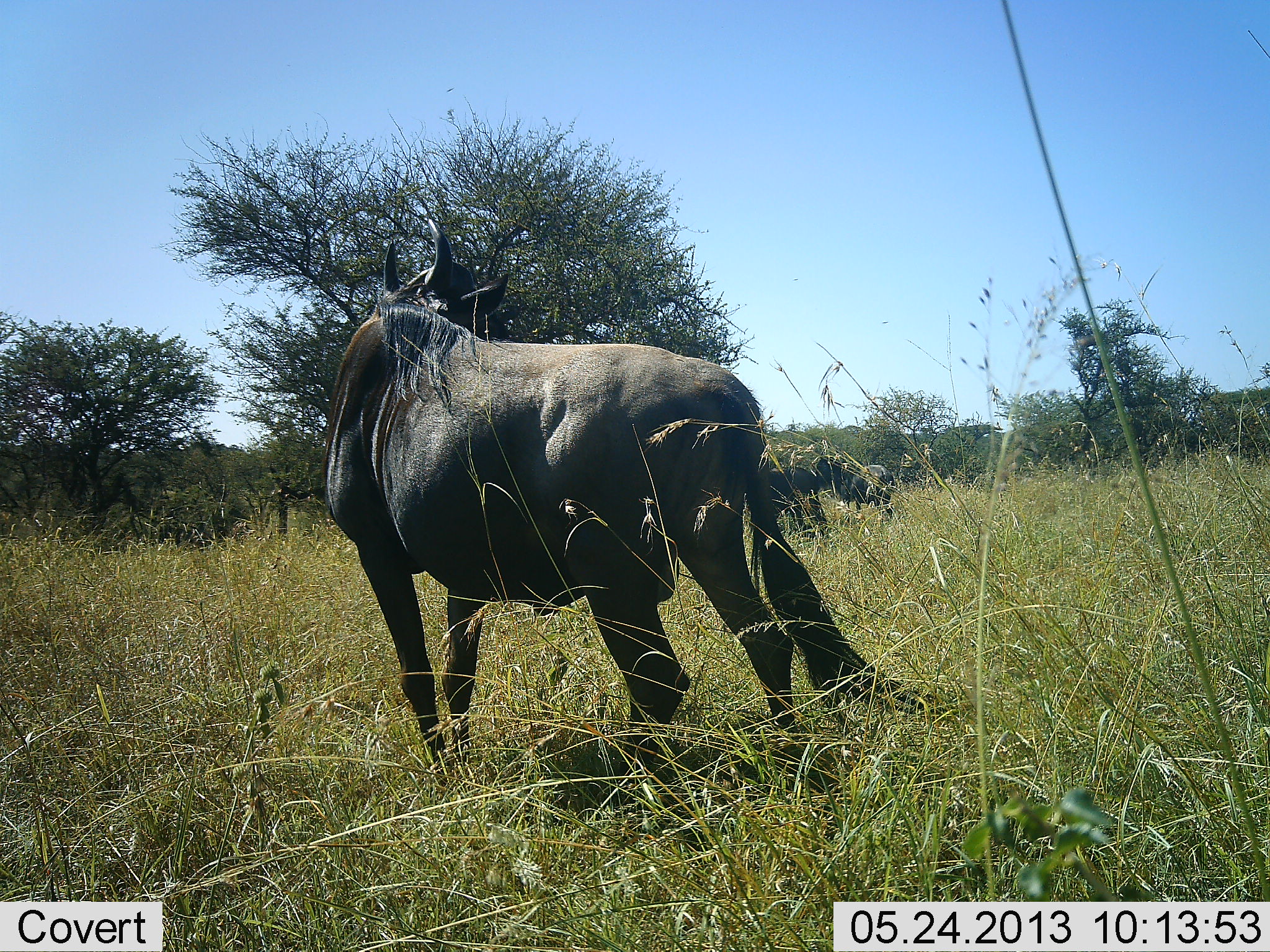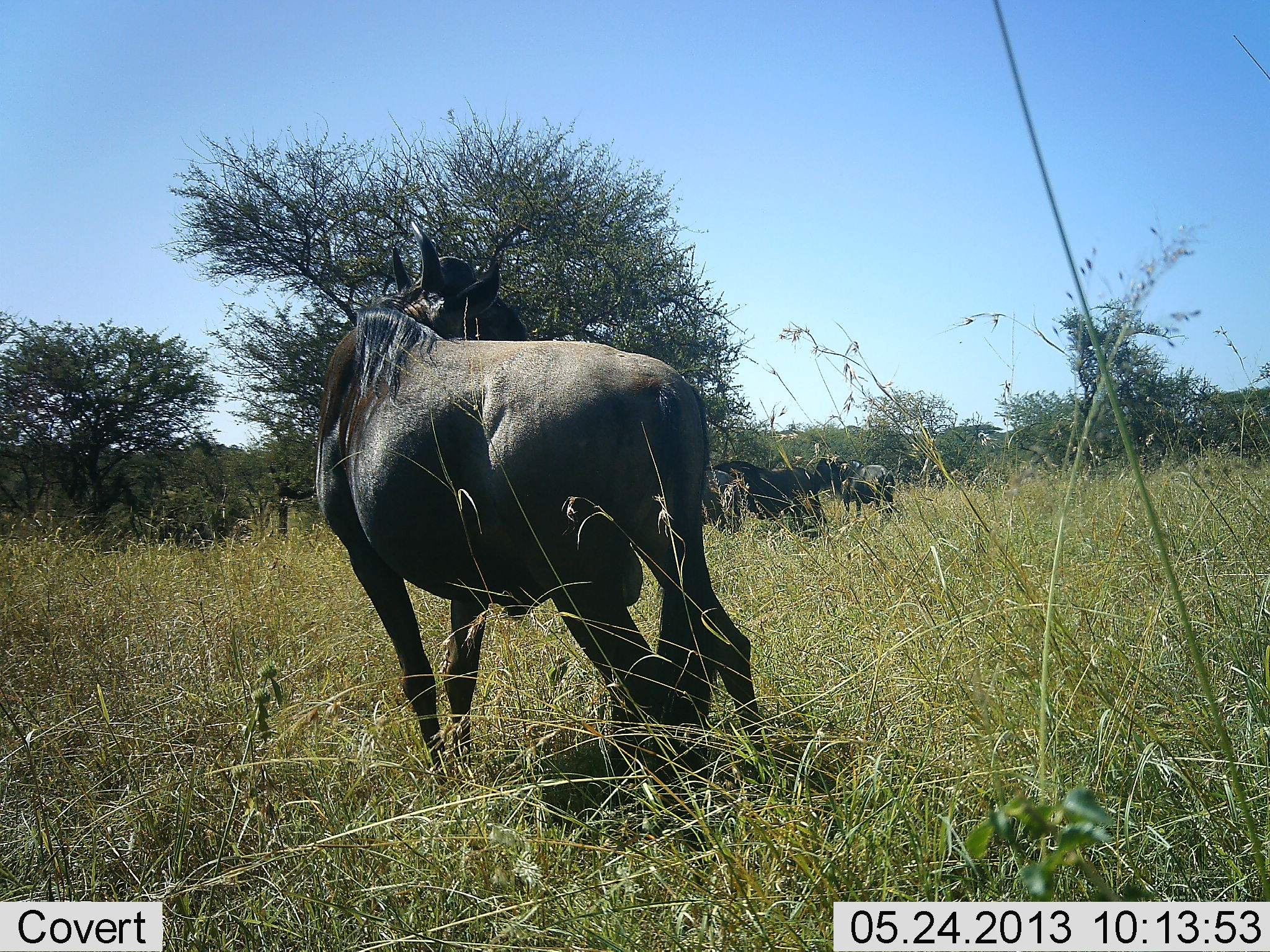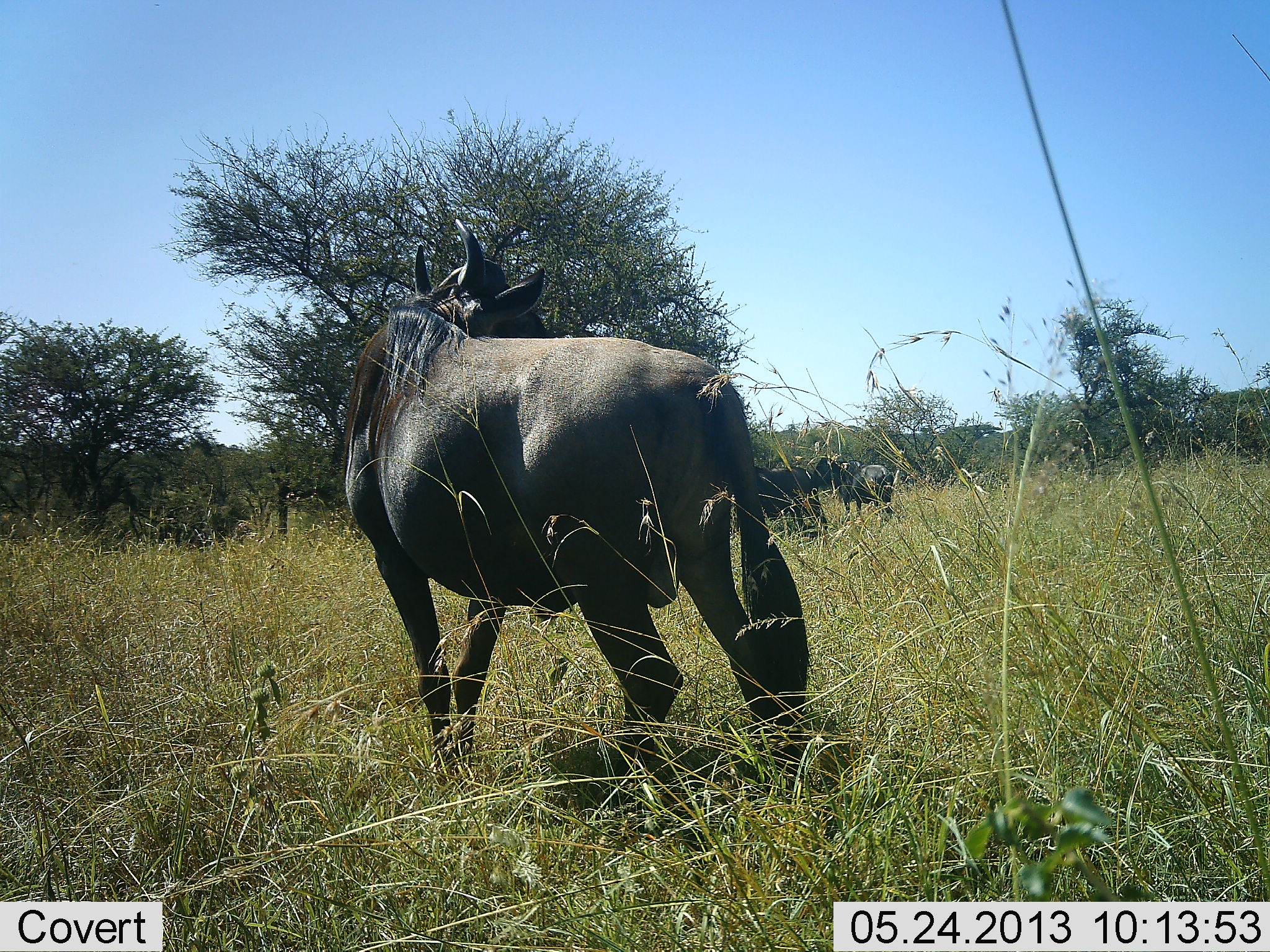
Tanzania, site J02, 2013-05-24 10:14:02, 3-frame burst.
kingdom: Animalia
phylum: Chordata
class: Mammalia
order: Artiodactyla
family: Bovidae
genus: Connochaetes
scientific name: Connochaetes taurinus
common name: blue wildebeest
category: wildebeest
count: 4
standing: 90%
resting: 10%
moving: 10%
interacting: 0%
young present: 0%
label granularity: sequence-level